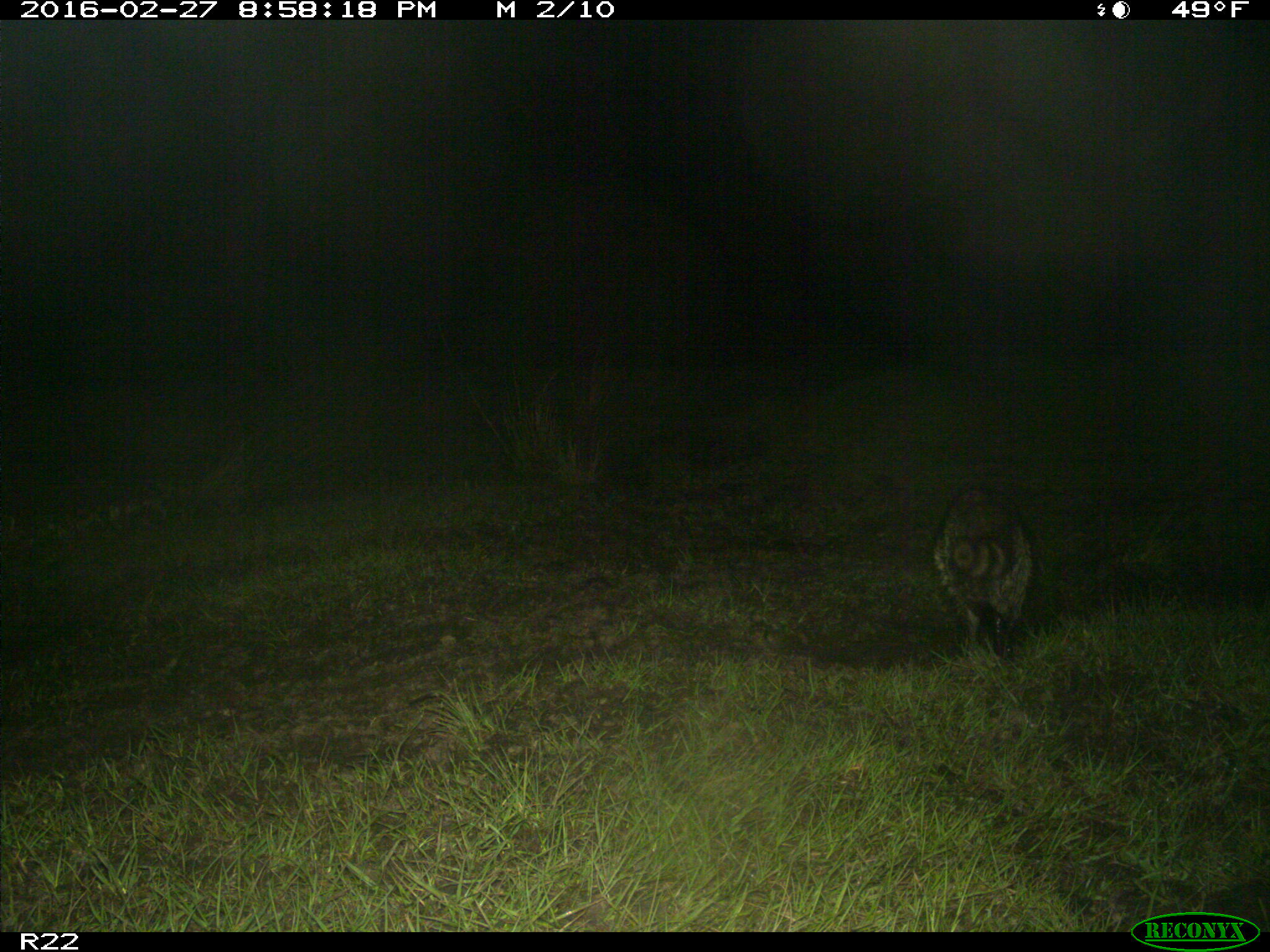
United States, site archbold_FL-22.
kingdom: Animalia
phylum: Chordata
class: Mammalia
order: Carnivora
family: Procyonidae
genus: Procyon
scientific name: Procyon lotor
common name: common raccoon